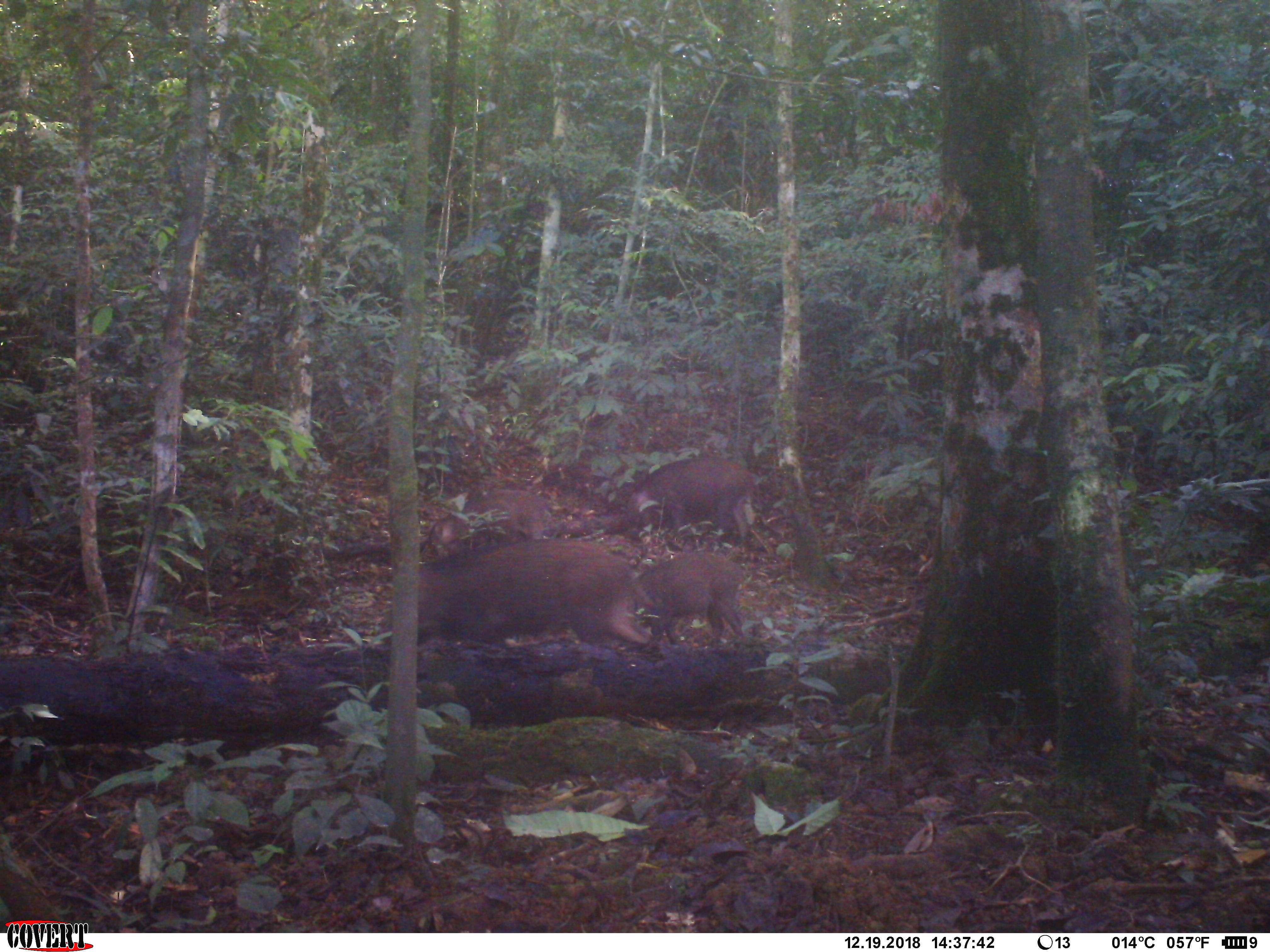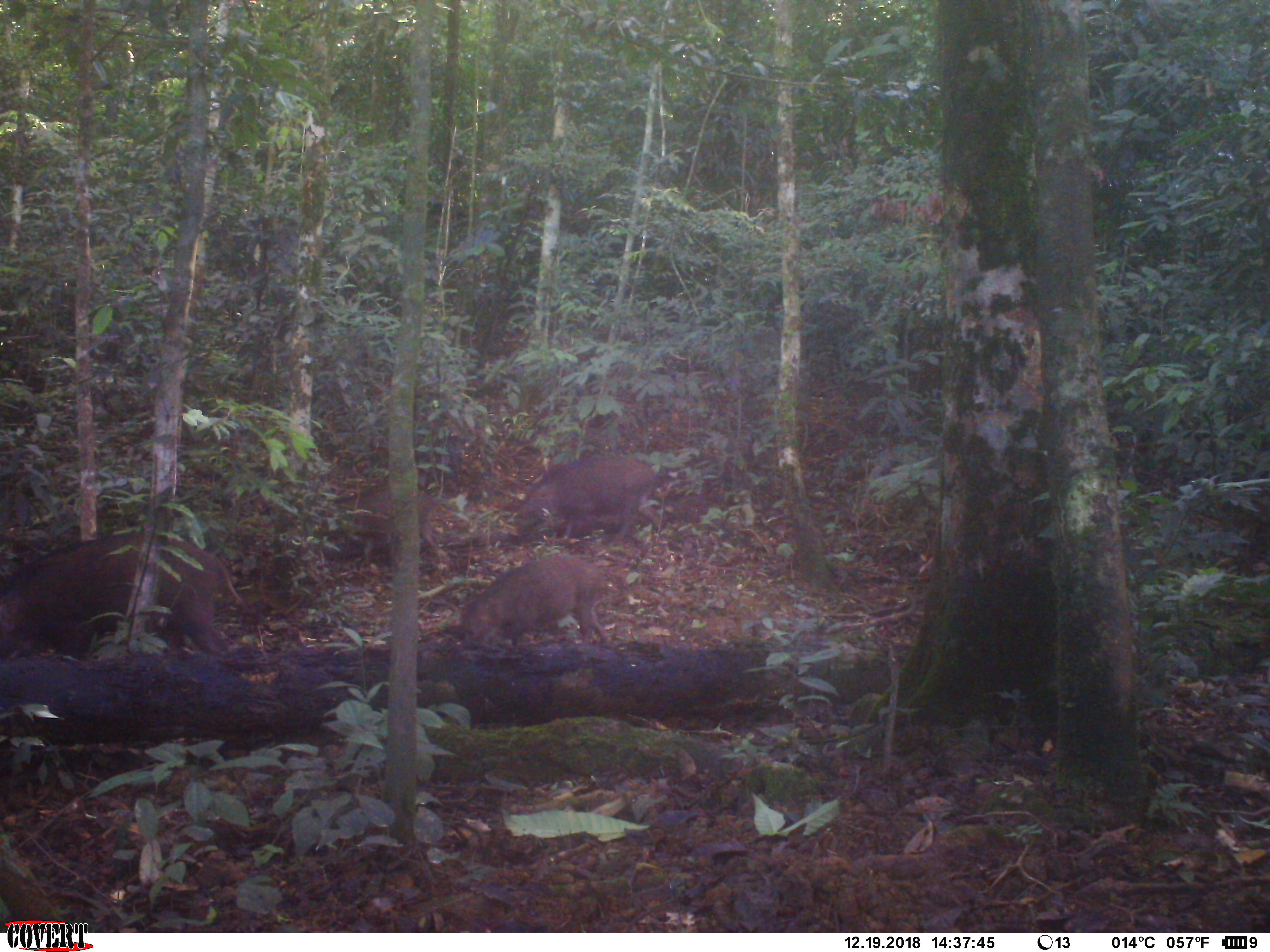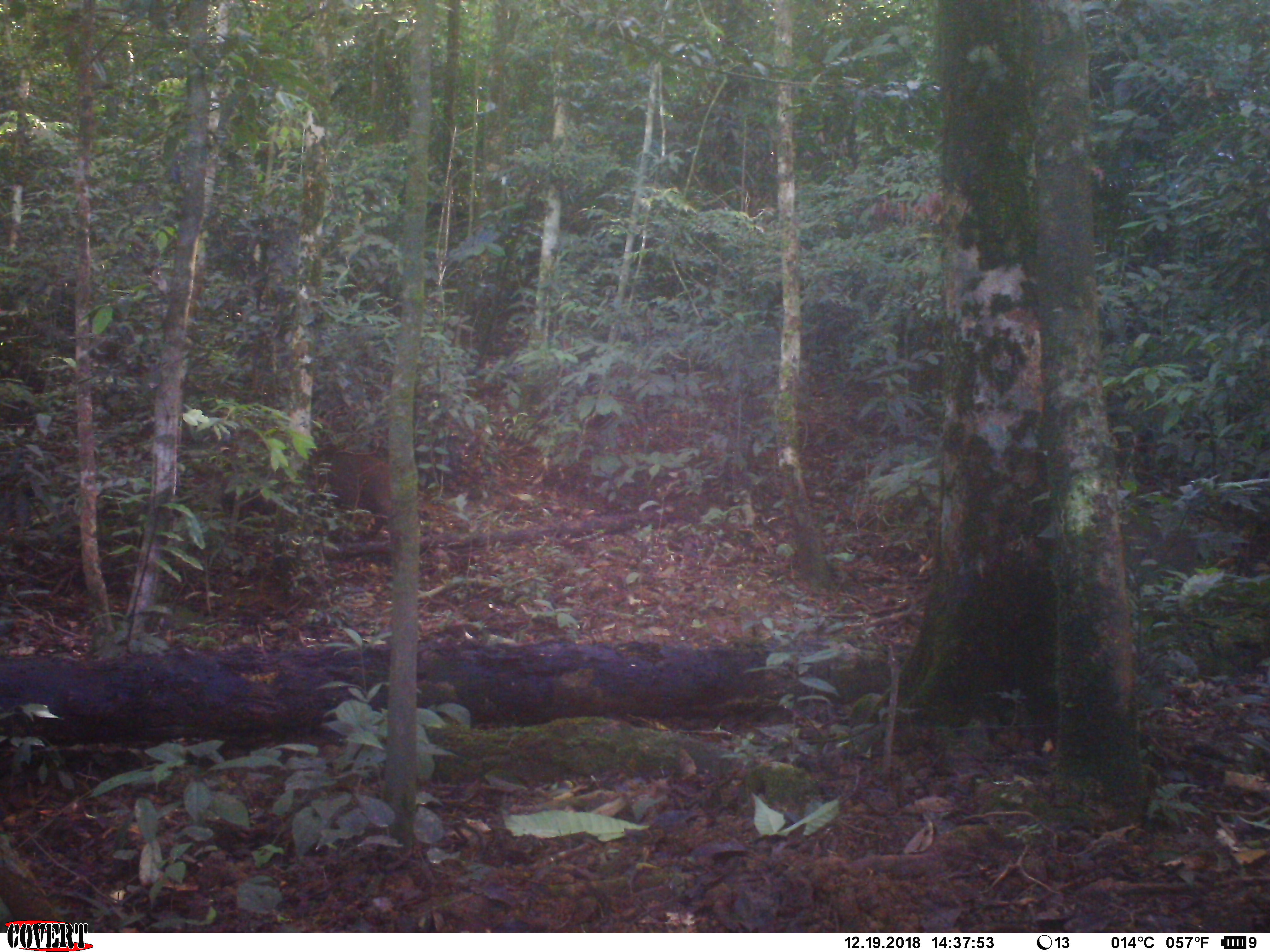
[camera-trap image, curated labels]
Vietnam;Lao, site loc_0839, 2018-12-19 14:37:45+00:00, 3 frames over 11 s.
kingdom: Animalia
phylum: Chordata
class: Mammalia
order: Artiodactyla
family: Suidae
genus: Sus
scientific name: Sus scrofa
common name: eurasian wild pig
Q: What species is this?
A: Eurasian wild pig (Sus scrofa).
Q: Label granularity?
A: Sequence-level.